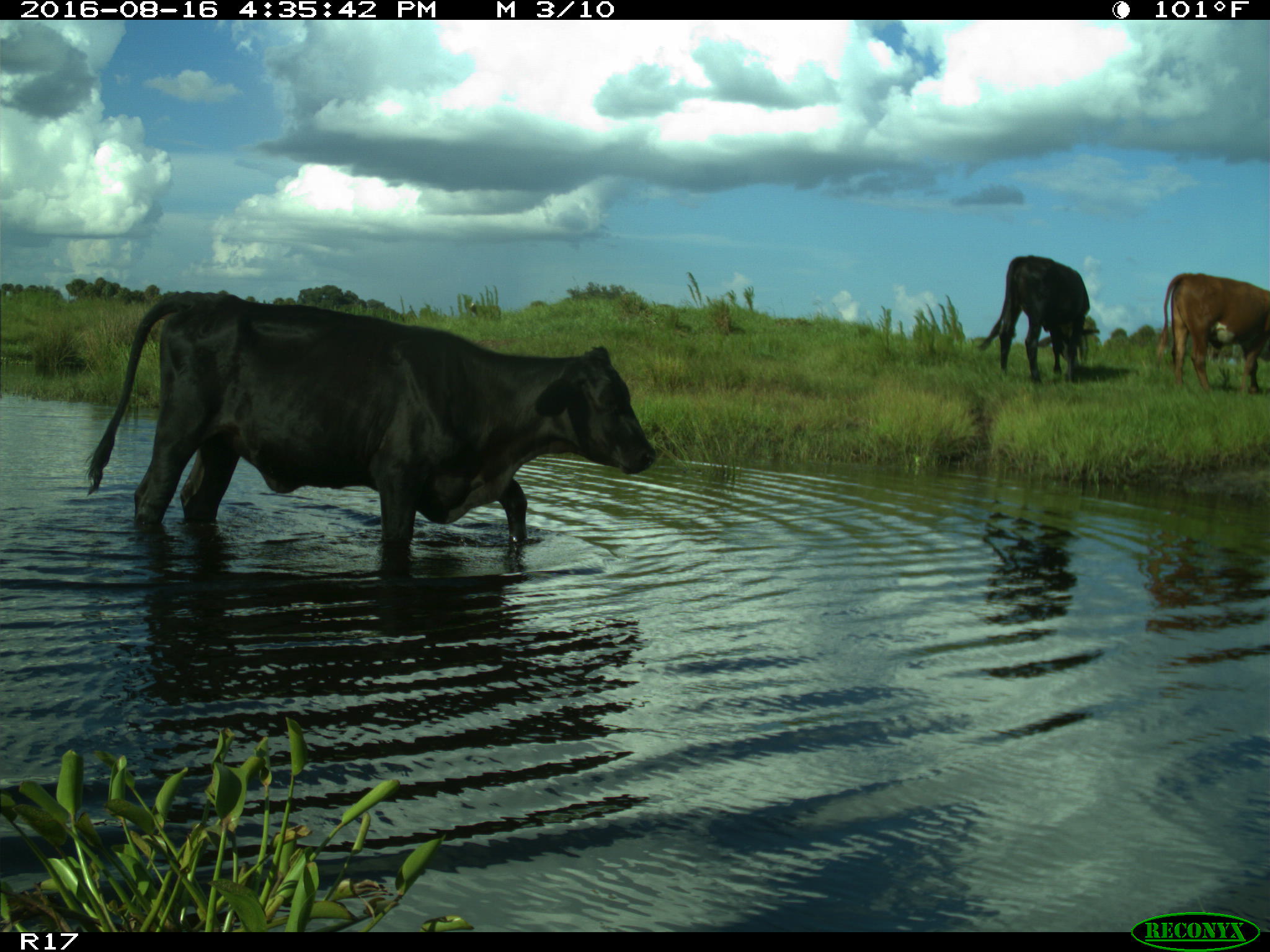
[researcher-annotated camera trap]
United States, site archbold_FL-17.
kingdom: Animalia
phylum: Chordata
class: Mammalia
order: Artiodactyla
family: Bovidae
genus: Bos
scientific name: Bos taurus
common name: domestic cow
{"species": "Bos taurus (domestic cow)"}